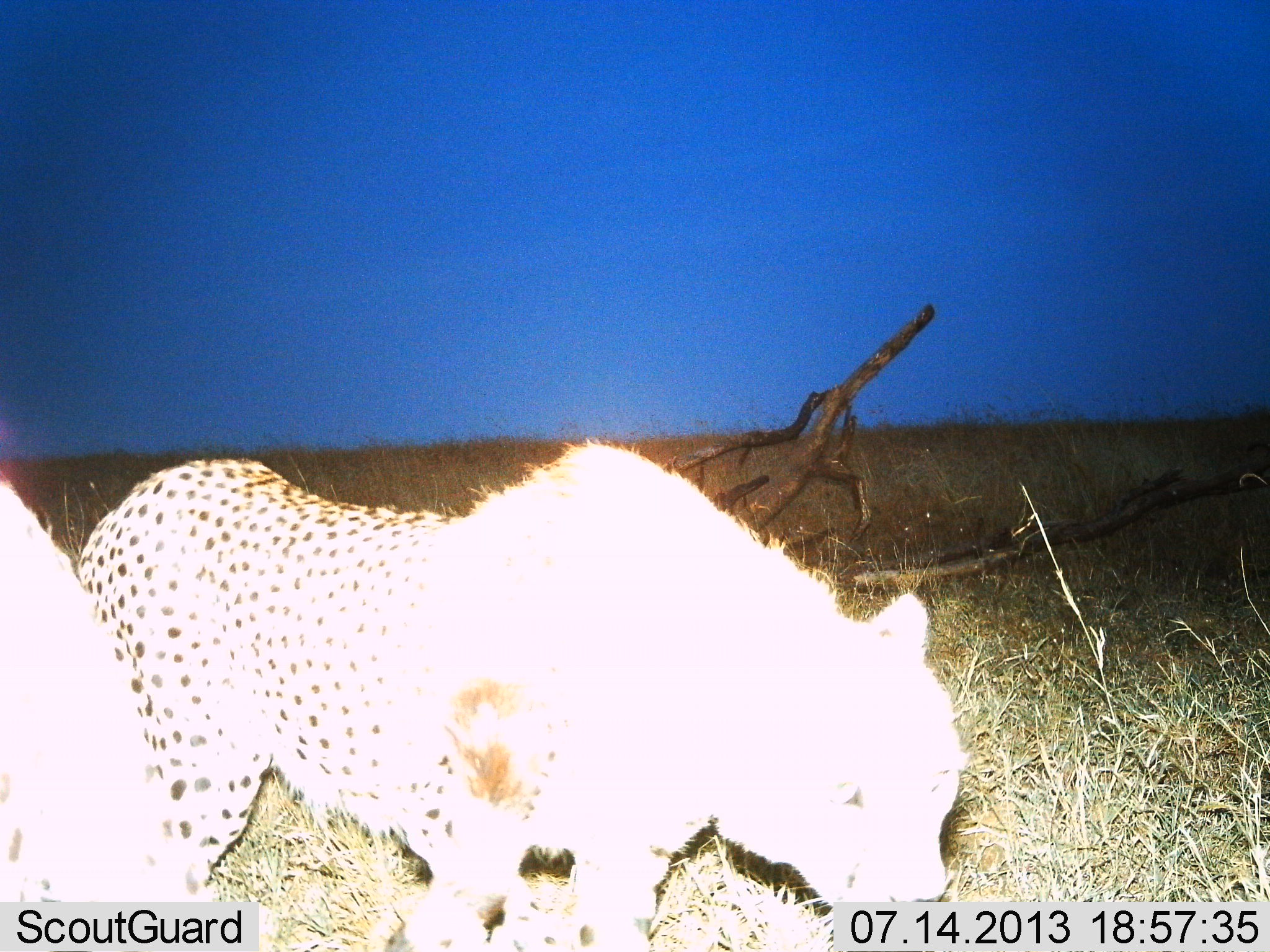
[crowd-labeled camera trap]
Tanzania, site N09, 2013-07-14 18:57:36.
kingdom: Animalia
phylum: Chordata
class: Mammalia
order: Carnivora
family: Felidae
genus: Acinonyx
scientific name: Acinonyx jubatus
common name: cheetah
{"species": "cheetah (Acinonyx jubatus)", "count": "2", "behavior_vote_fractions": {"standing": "85%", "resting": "5%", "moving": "25%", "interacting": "5%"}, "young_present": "0%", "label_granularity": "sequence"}